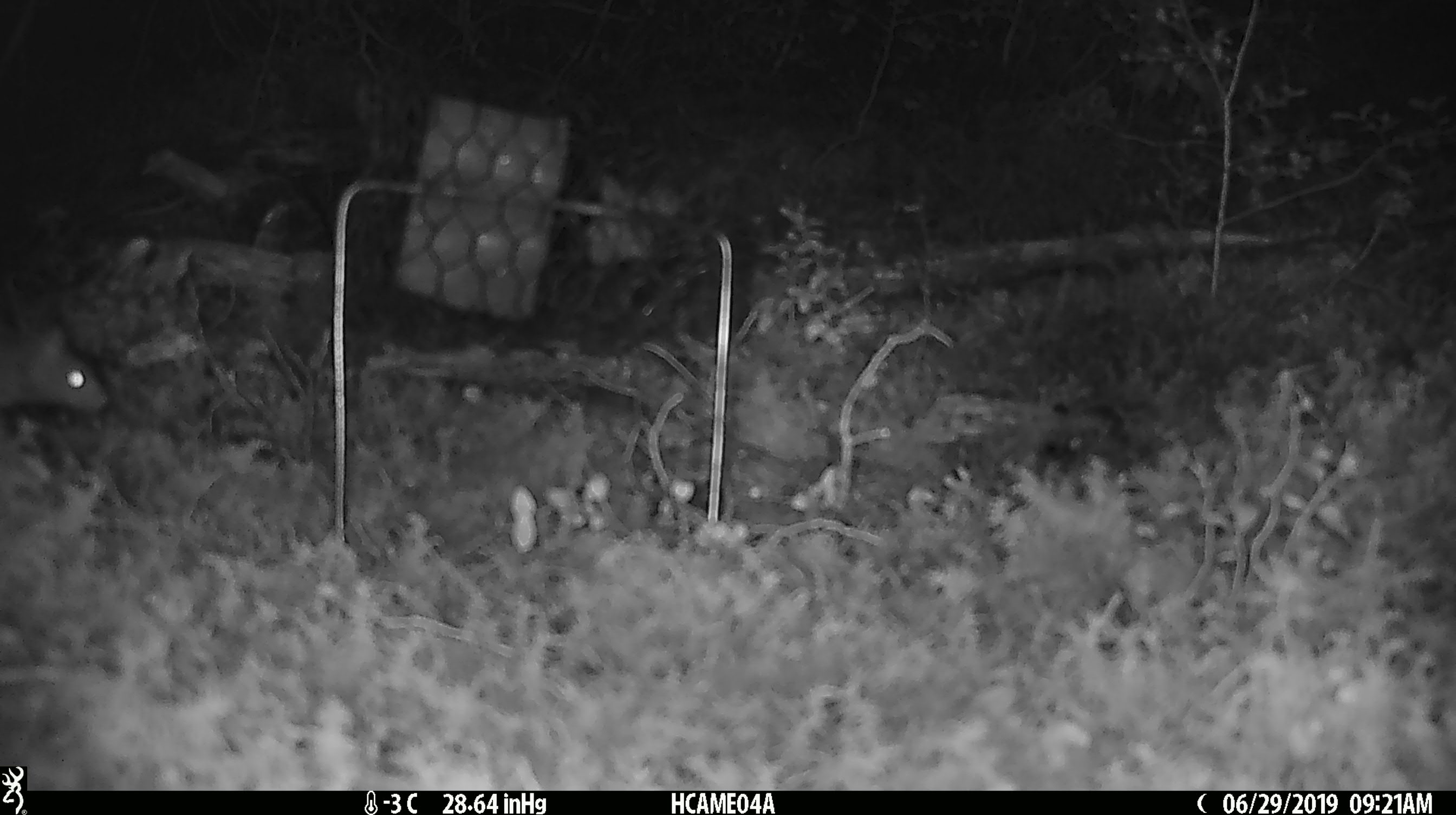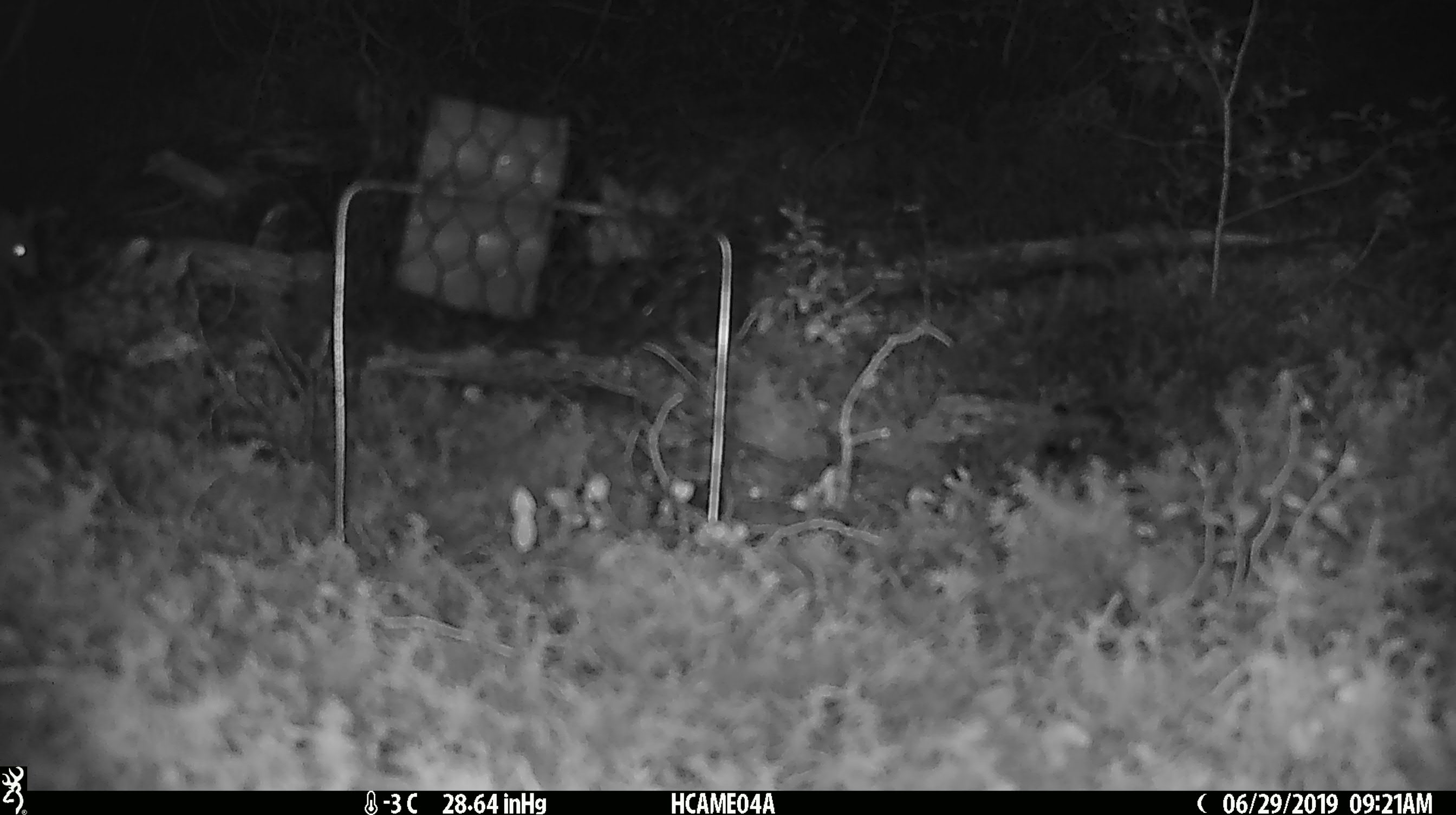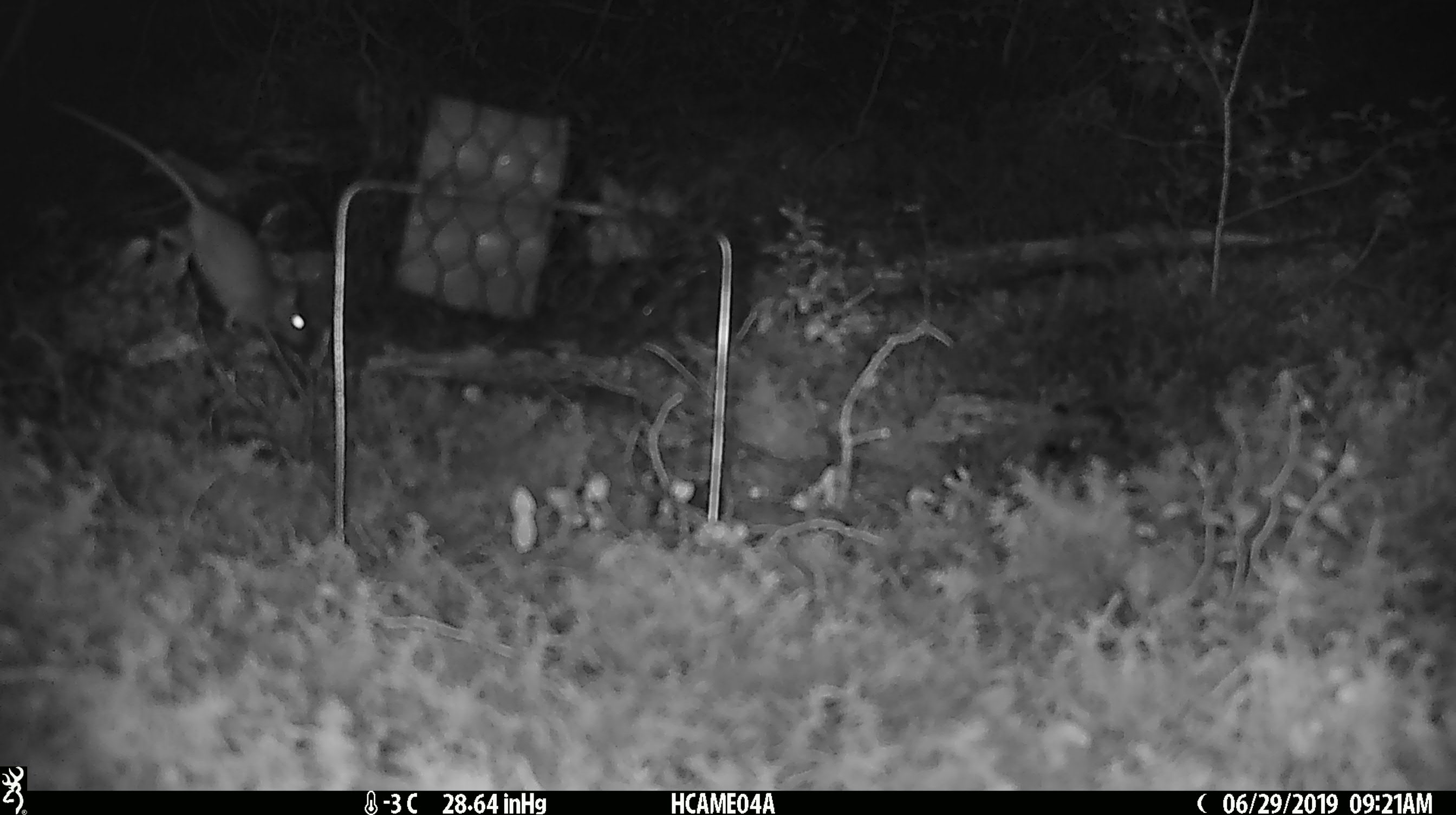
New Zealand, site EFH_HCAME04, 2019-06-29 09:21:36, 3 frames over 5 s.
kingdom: Animalia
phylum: Chordata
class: Mammalia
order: Rodentia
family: Muridae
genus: Mus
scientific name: Mus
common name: mouse